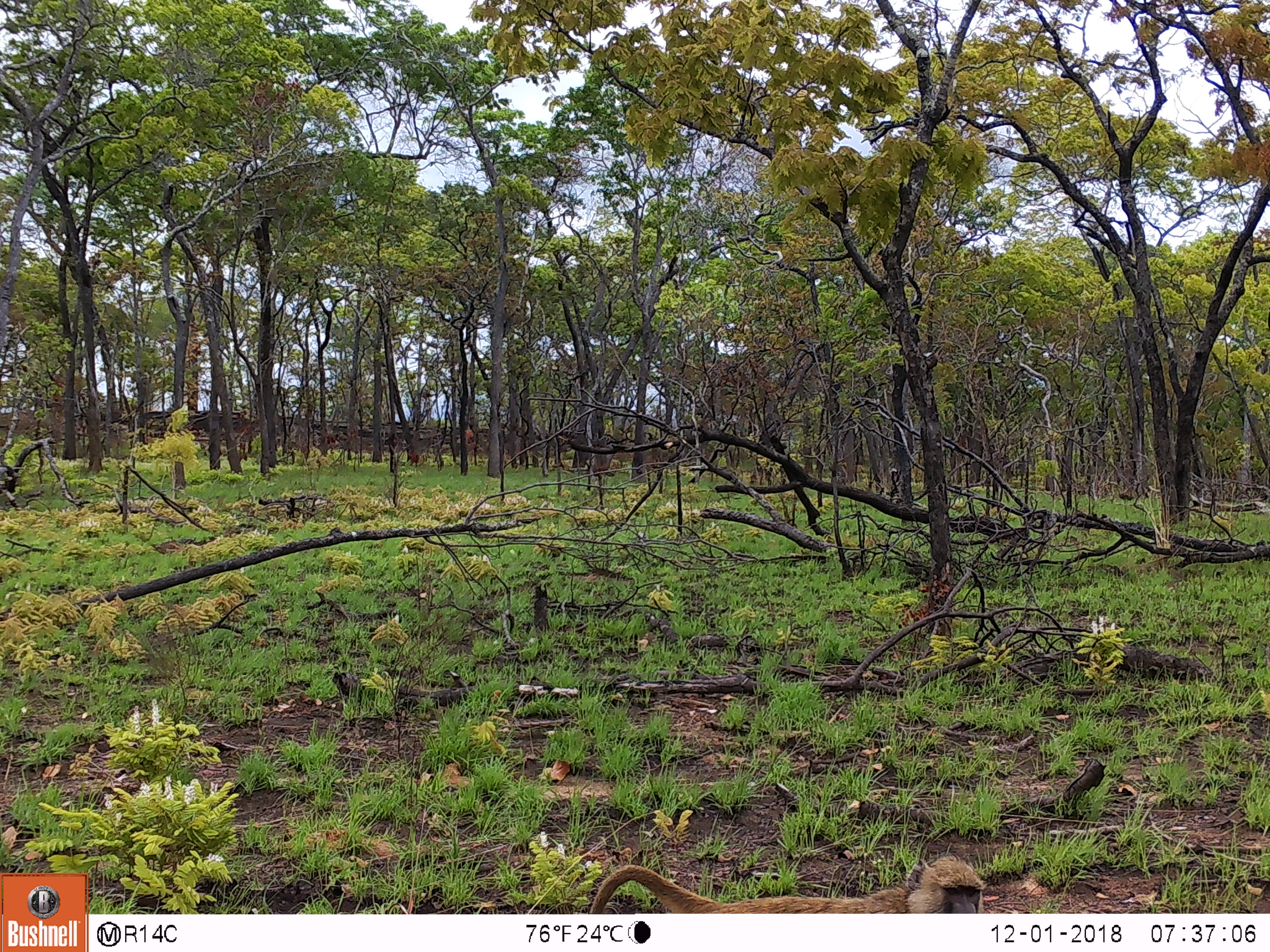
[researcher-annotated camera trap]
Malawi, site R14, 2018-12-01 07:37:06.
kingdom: Animalia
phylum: Chordata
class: Mammalia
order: Primates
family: Cercopithecidae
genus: Papio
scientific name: Papio cynocephalus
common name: yellow baboon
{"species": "yellow baboon (Papio cynocephalus)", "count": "1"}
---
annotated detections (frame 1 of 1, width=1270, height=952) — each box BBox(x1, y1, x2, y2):
yellow baboon: BBox(580, 849, 991, 911)